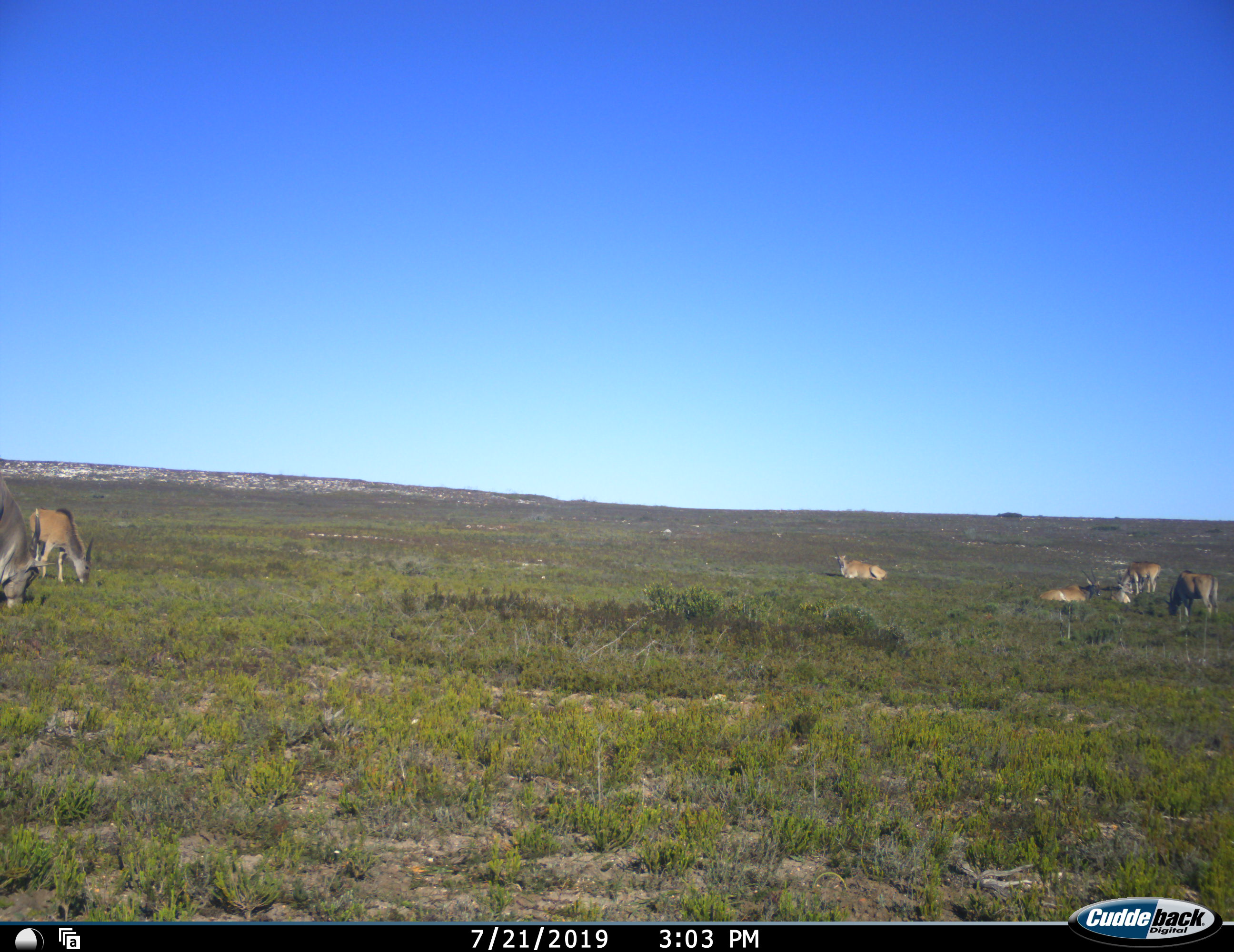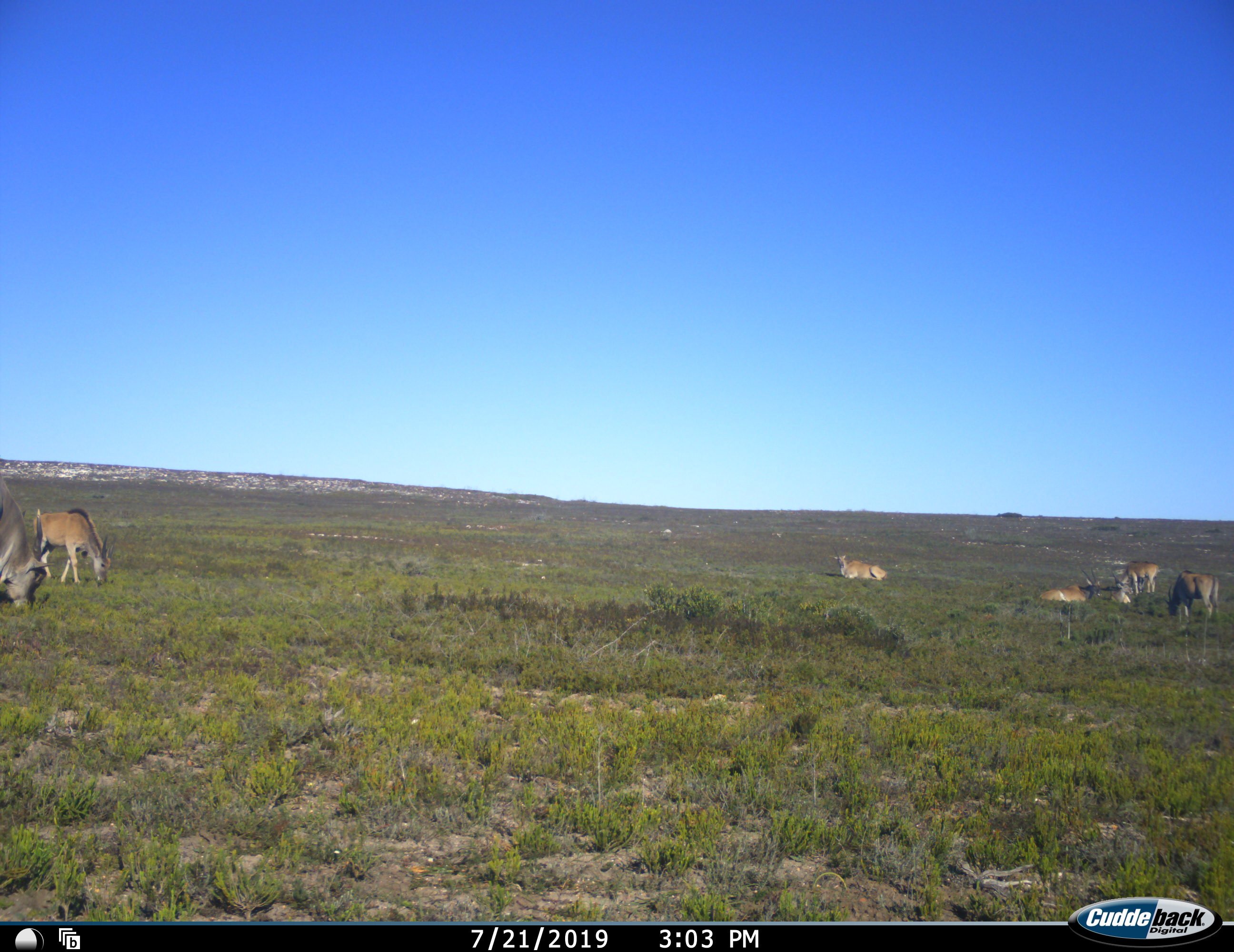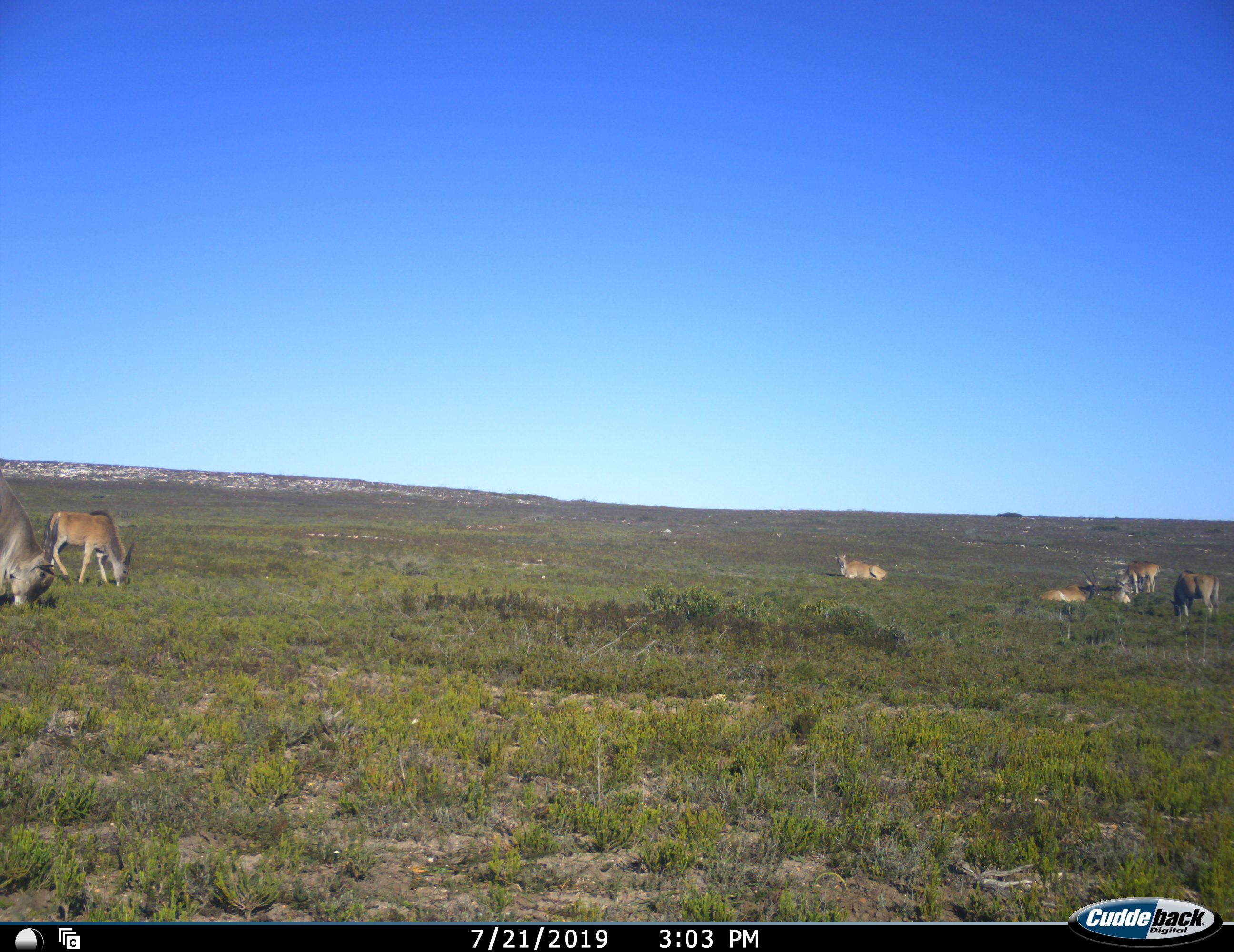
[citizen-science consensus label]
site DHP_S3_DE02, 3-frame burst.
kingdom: Animalia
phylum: Chordata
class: Mammalia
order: Artiodactyla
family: Bovidae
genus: Tragelaphus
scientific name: Tragelaphus oryx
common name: eland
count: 7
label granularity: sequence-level